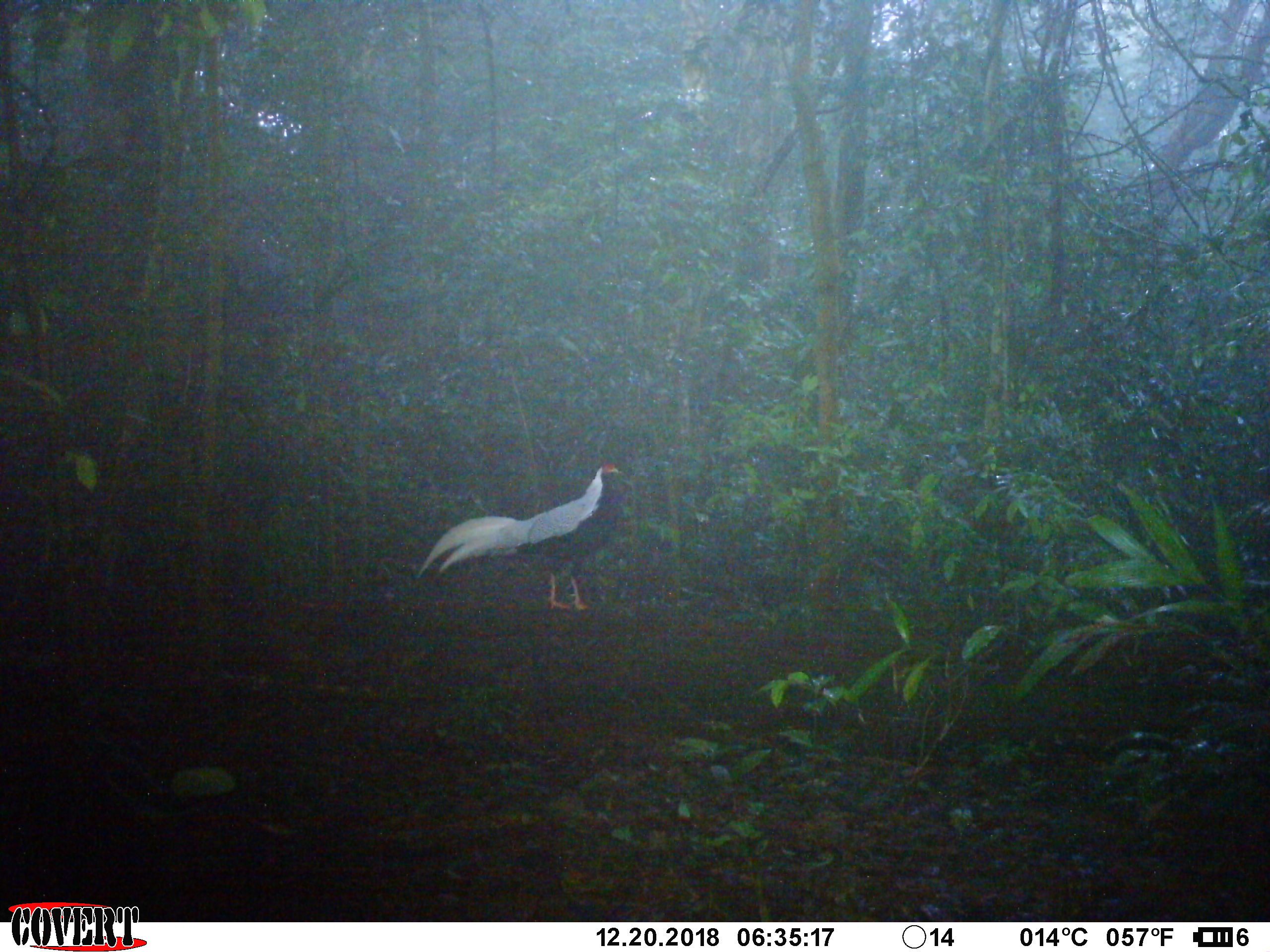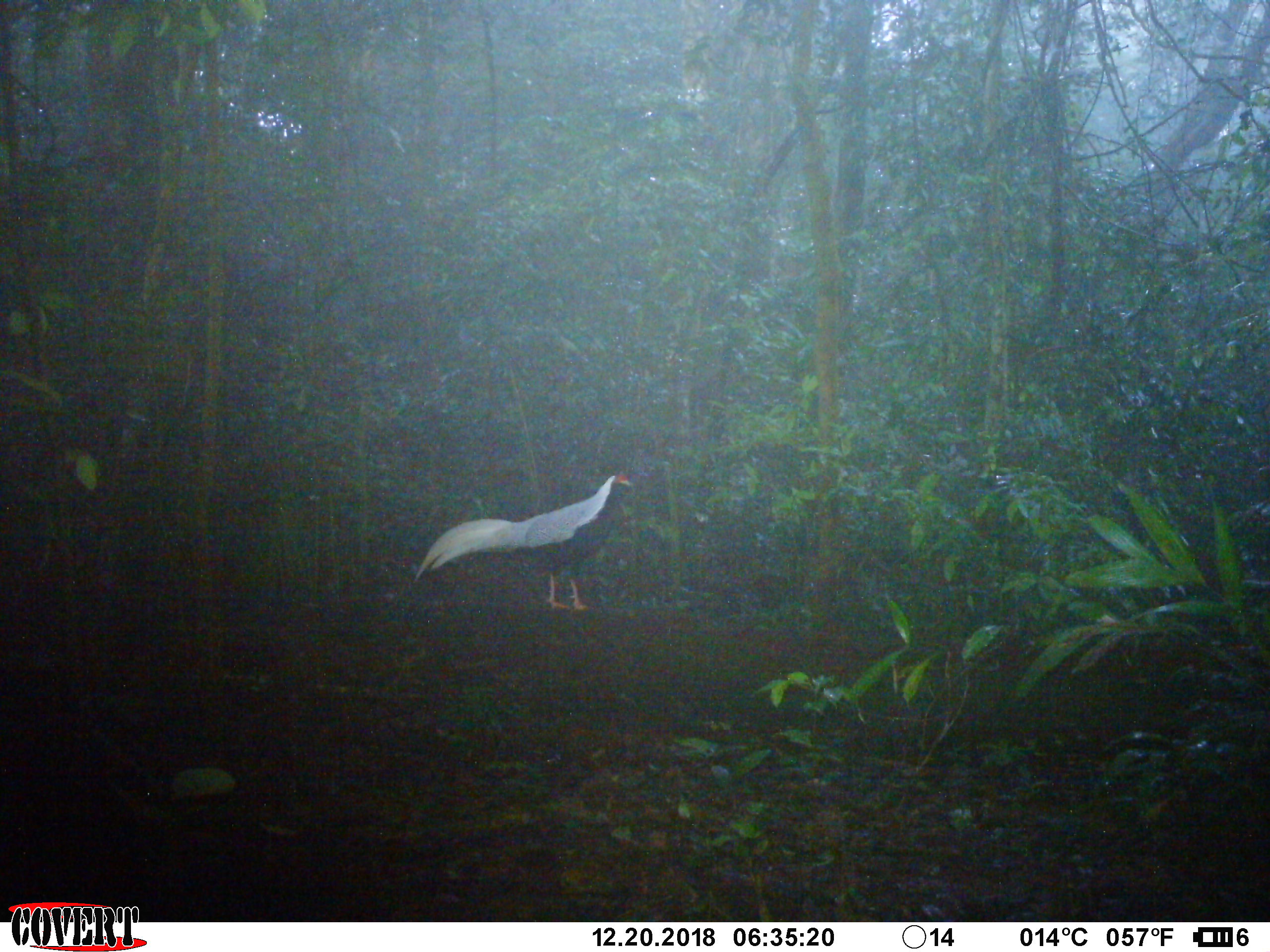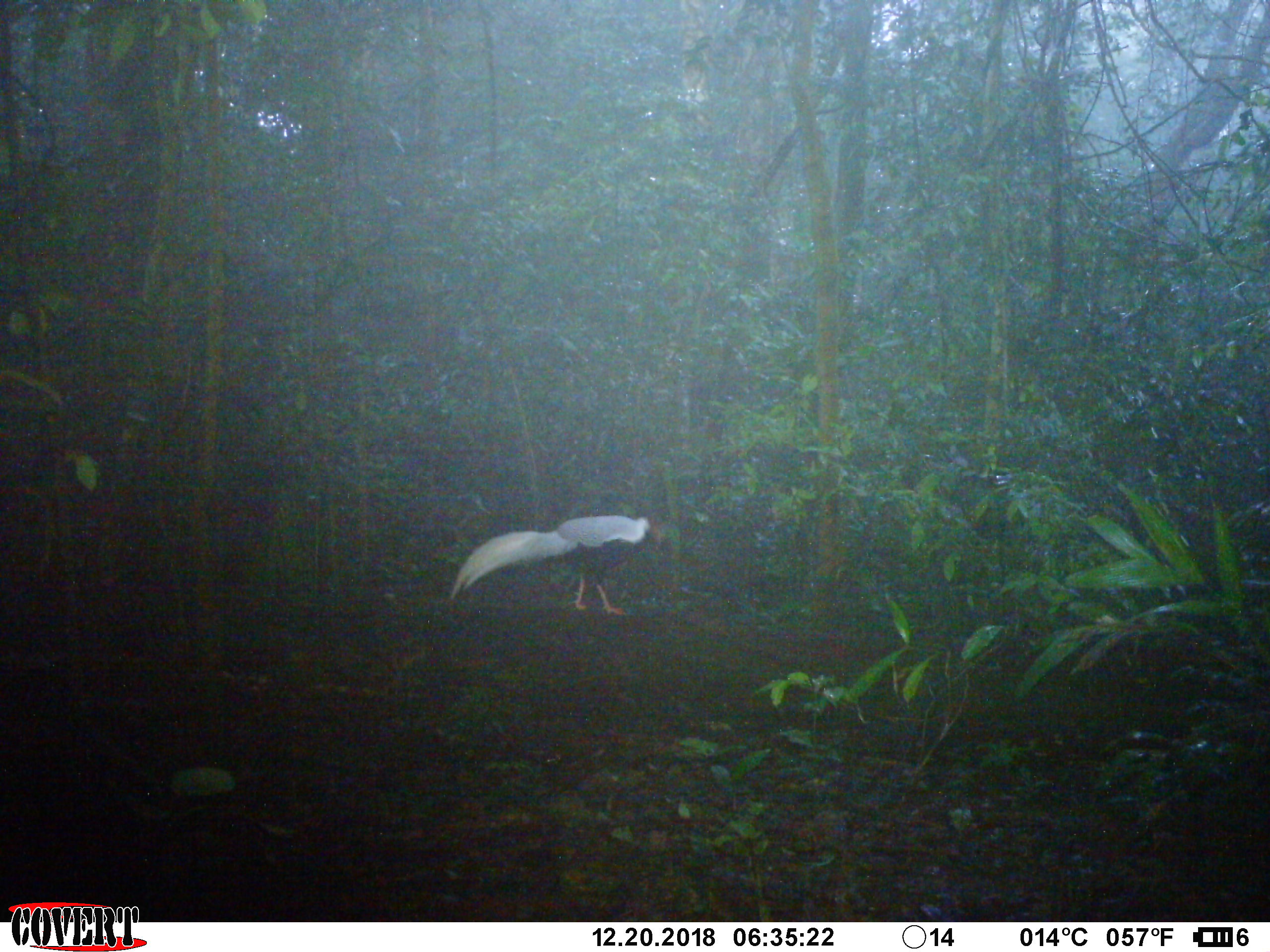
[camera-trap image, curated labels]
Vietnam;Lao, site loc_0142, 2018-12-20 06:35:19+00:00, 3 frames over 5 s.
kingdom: Animalia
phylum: Chordata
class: Aves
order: Galliformes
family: Phasianidae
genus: Lophura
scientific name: Lophura nycthemera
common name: silver pheasant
Silver pheasant (Lophura nycthemera). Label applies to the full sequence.